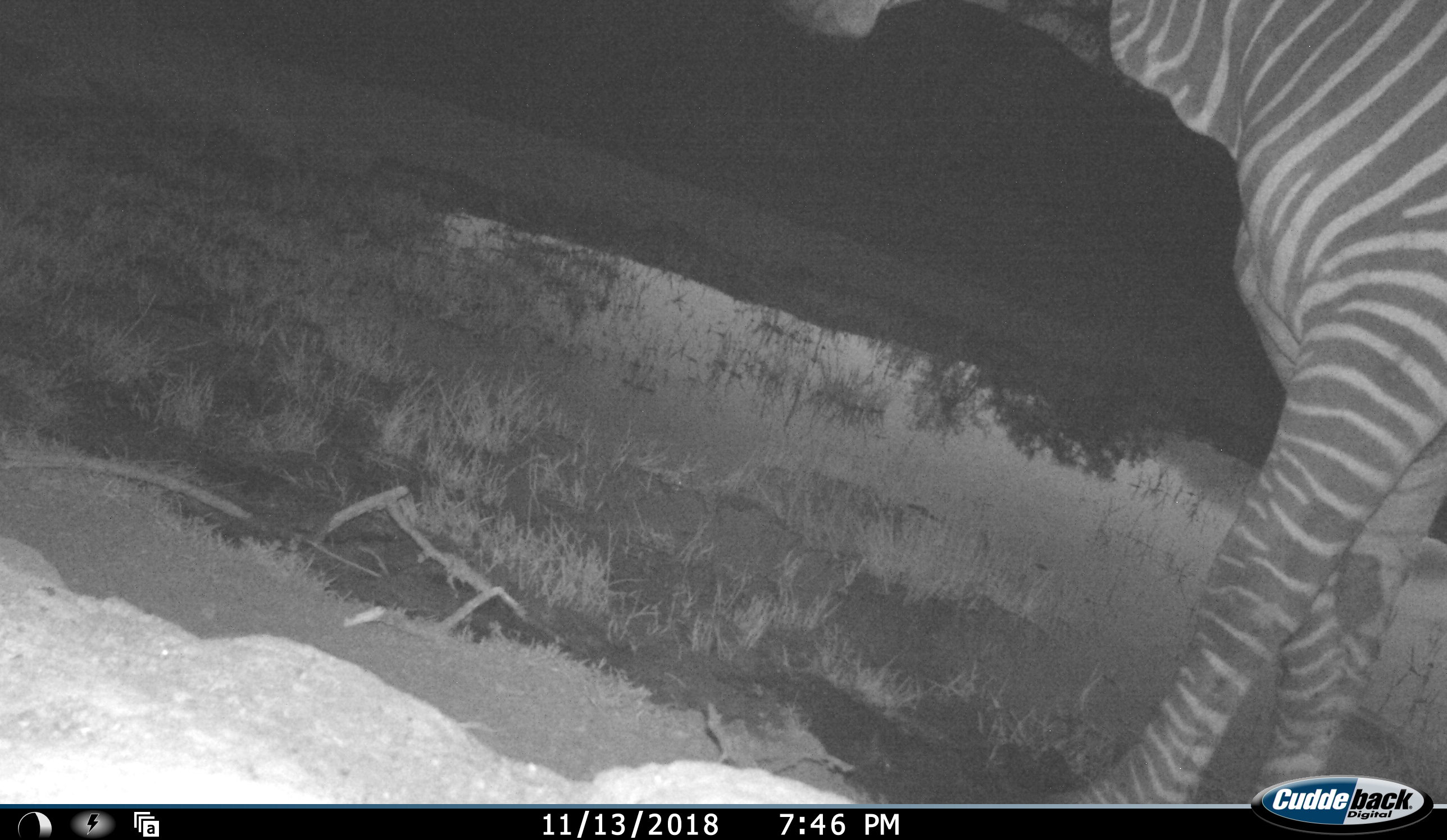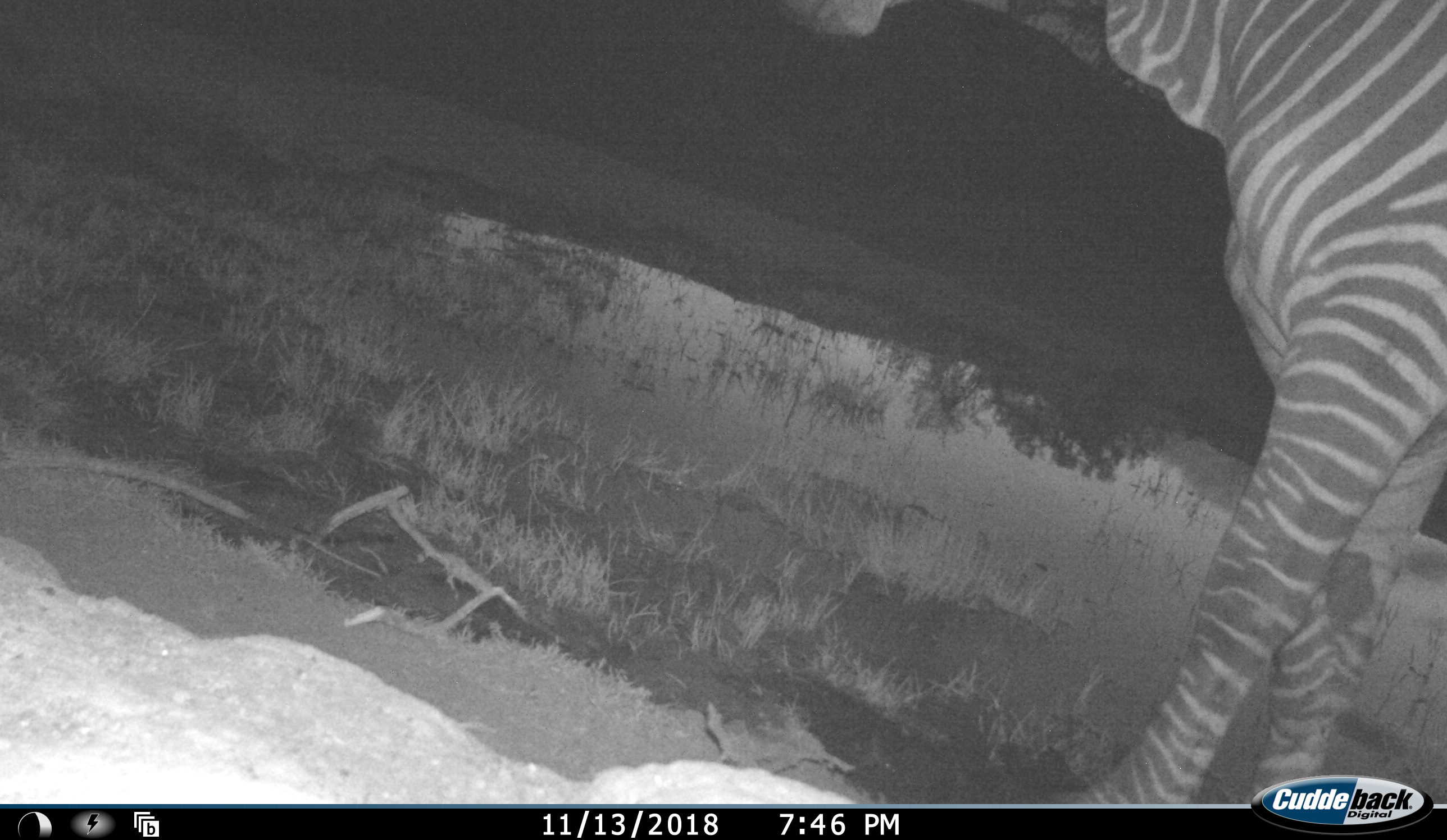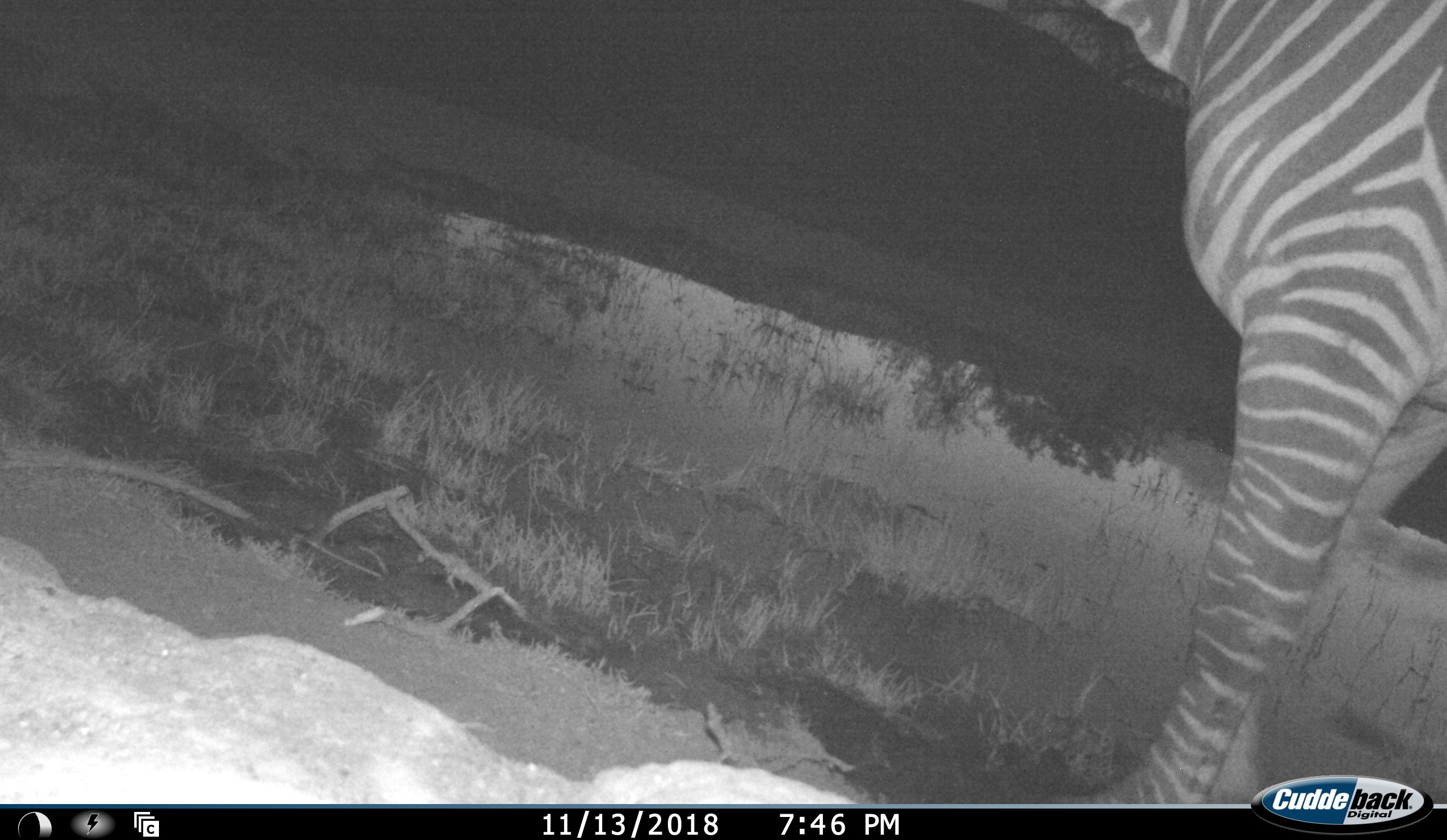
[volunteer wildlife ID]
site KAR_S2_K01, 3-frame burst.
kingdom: Animalia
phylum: Chordata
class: Mammalia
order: Perissodactyla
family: Equidae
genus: Equus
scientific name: Equus zebra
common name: mountain zebra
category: zebramountain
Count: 1.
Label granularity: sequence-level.